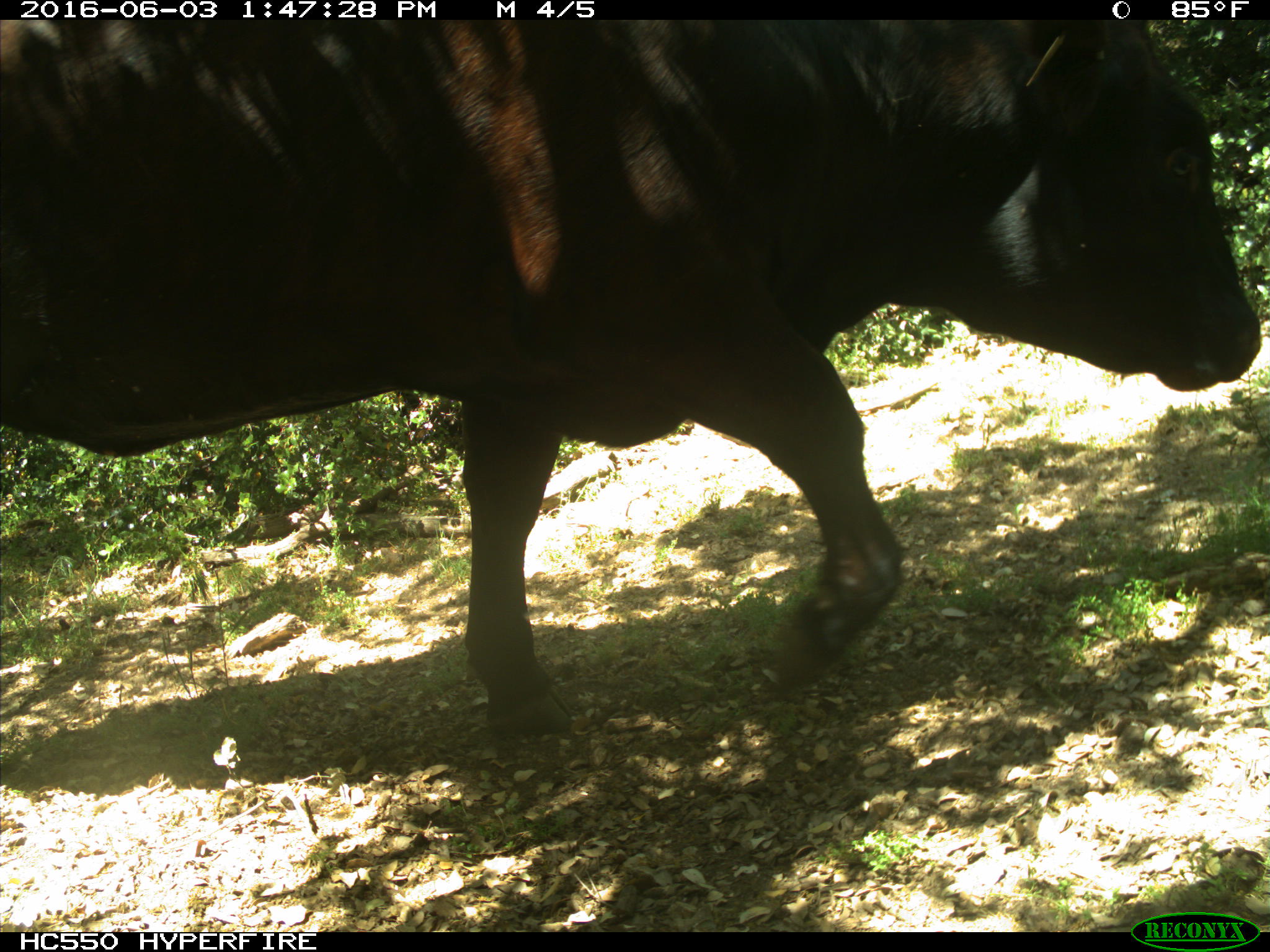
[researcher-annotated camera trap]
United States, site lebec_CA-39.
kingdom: Animalia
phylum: Chordata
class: Mammalia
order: Artiodactyla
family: Bovidae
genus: Bos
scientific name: Bos taurus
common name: domestic cow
Bos taurus (domestic cow).